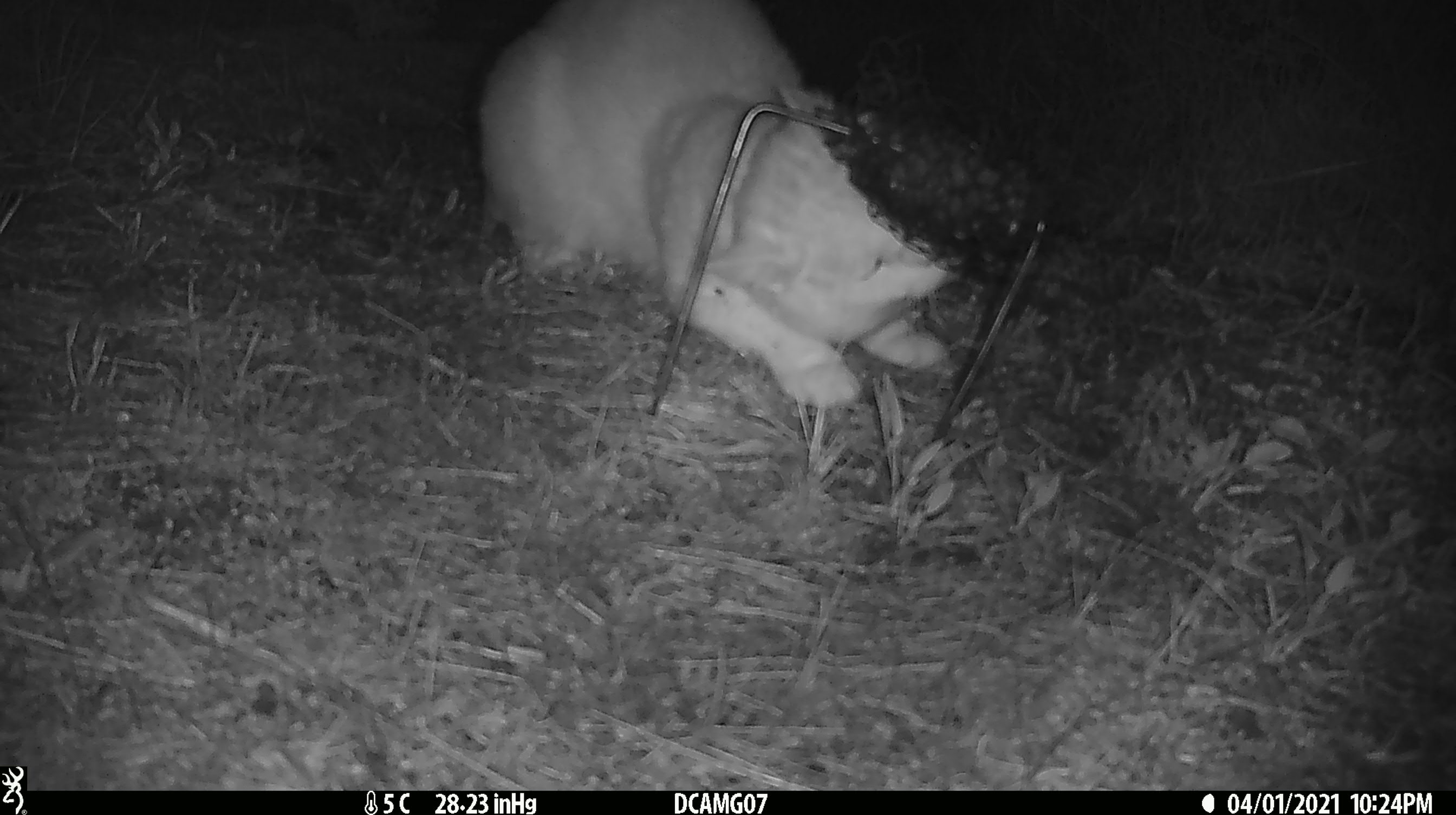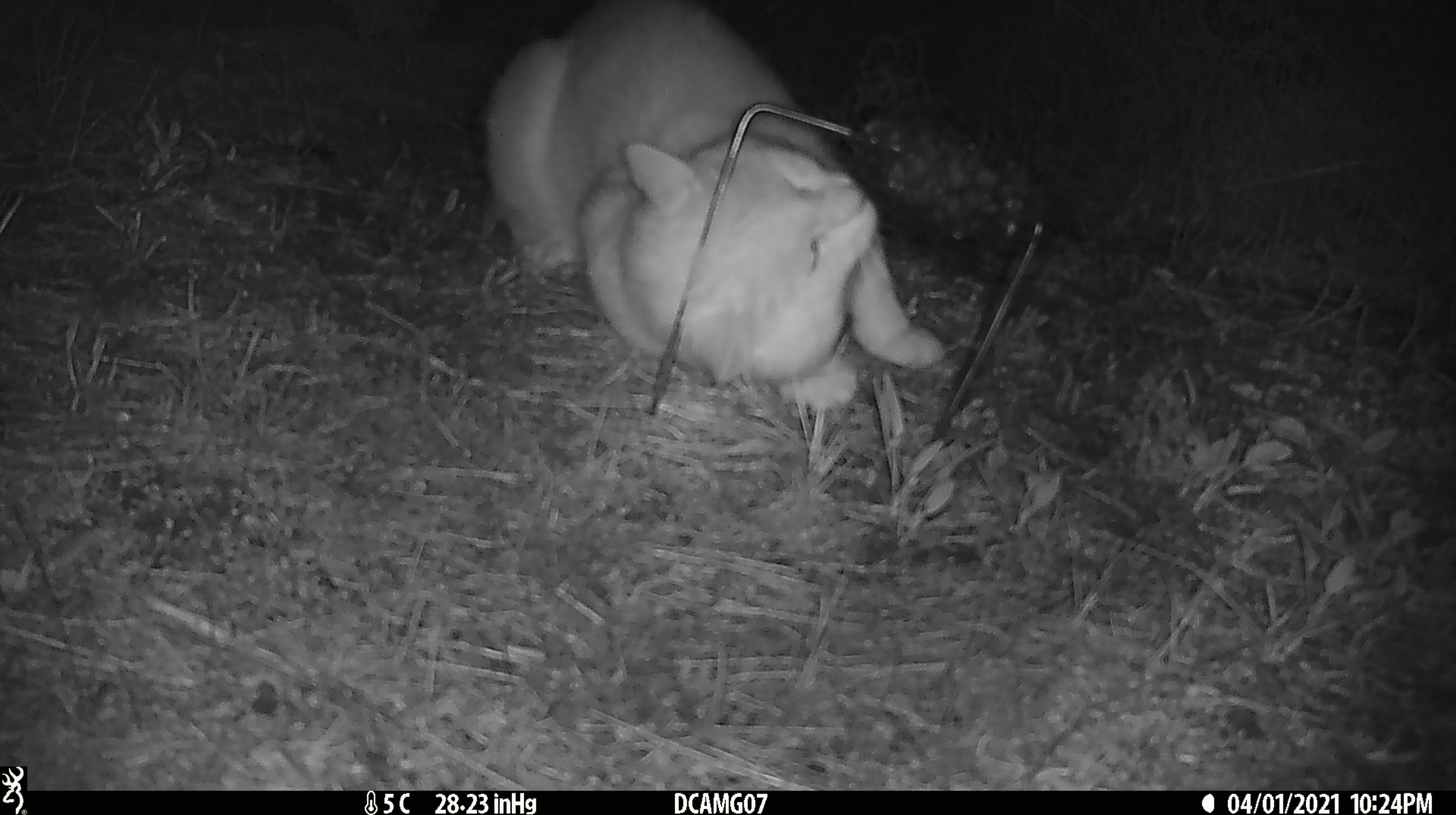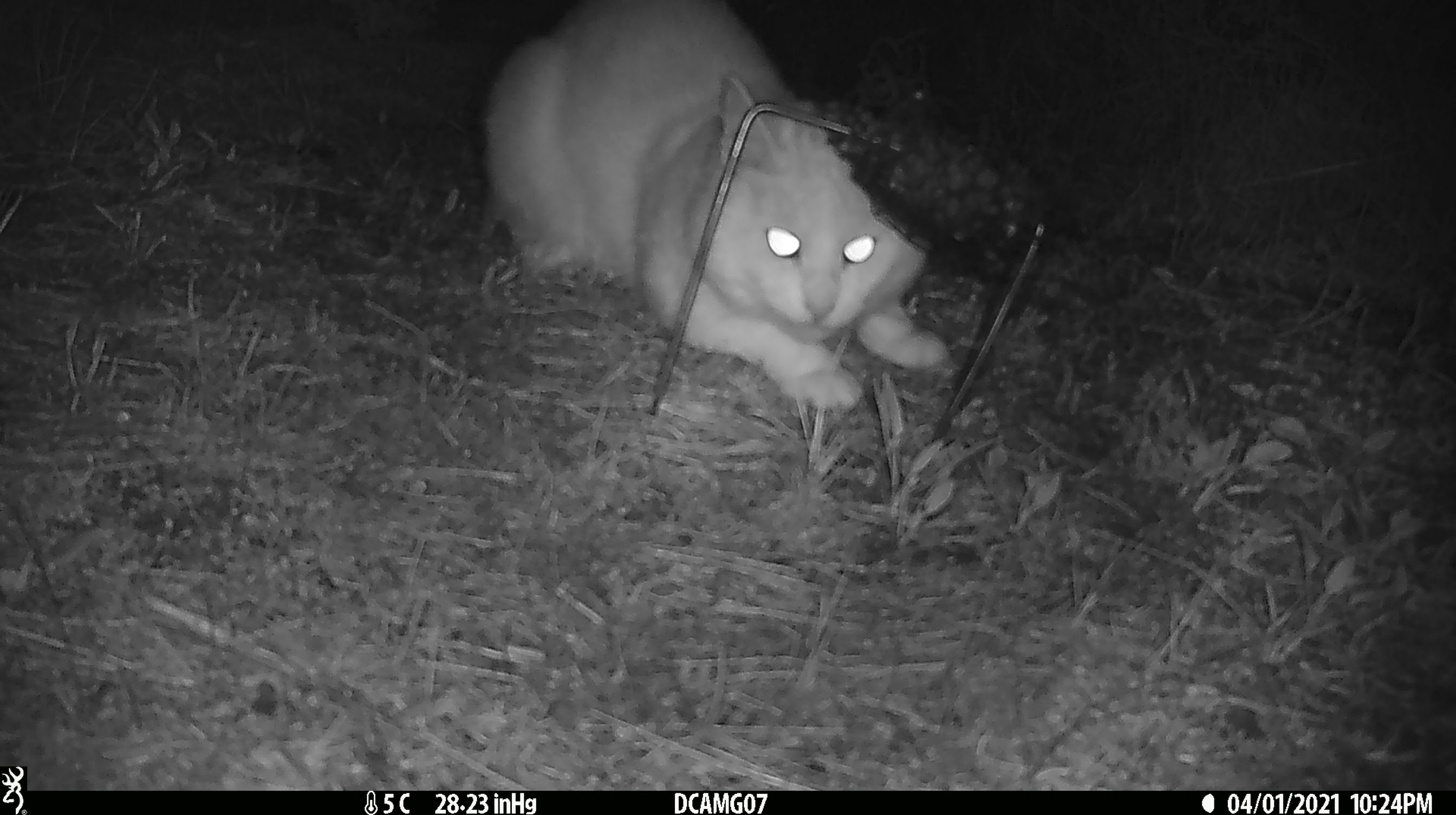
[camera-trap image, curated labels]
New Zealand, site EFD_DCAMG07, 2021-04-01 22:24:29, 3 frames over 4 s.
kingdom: Animalia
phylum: Chordata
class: Mammalia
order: Carnivora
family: Felidae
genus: Felis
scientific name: Felis catus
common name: domestic cat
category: cat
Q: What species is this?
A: Cat (domestic cat) (Felis catus).